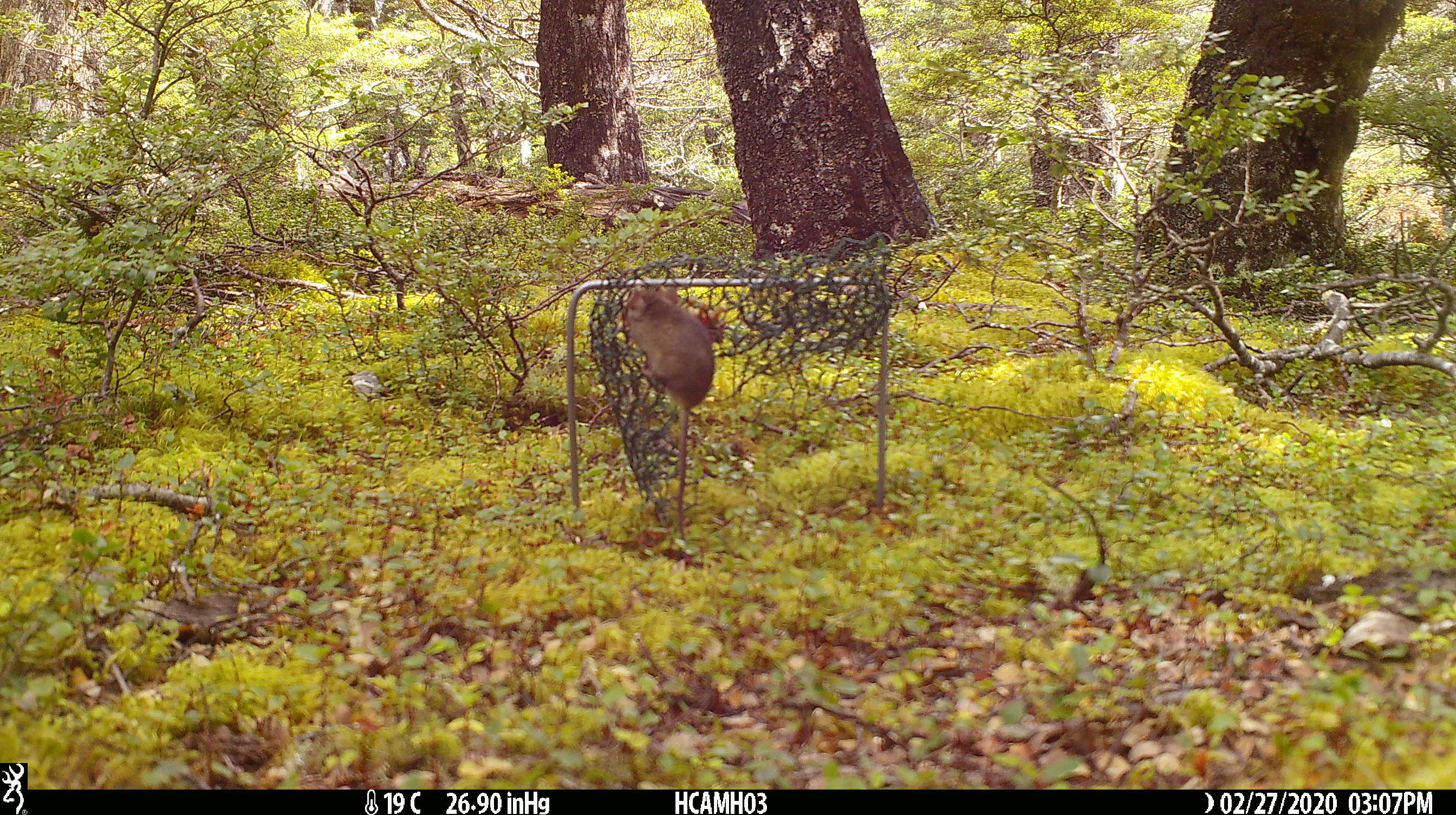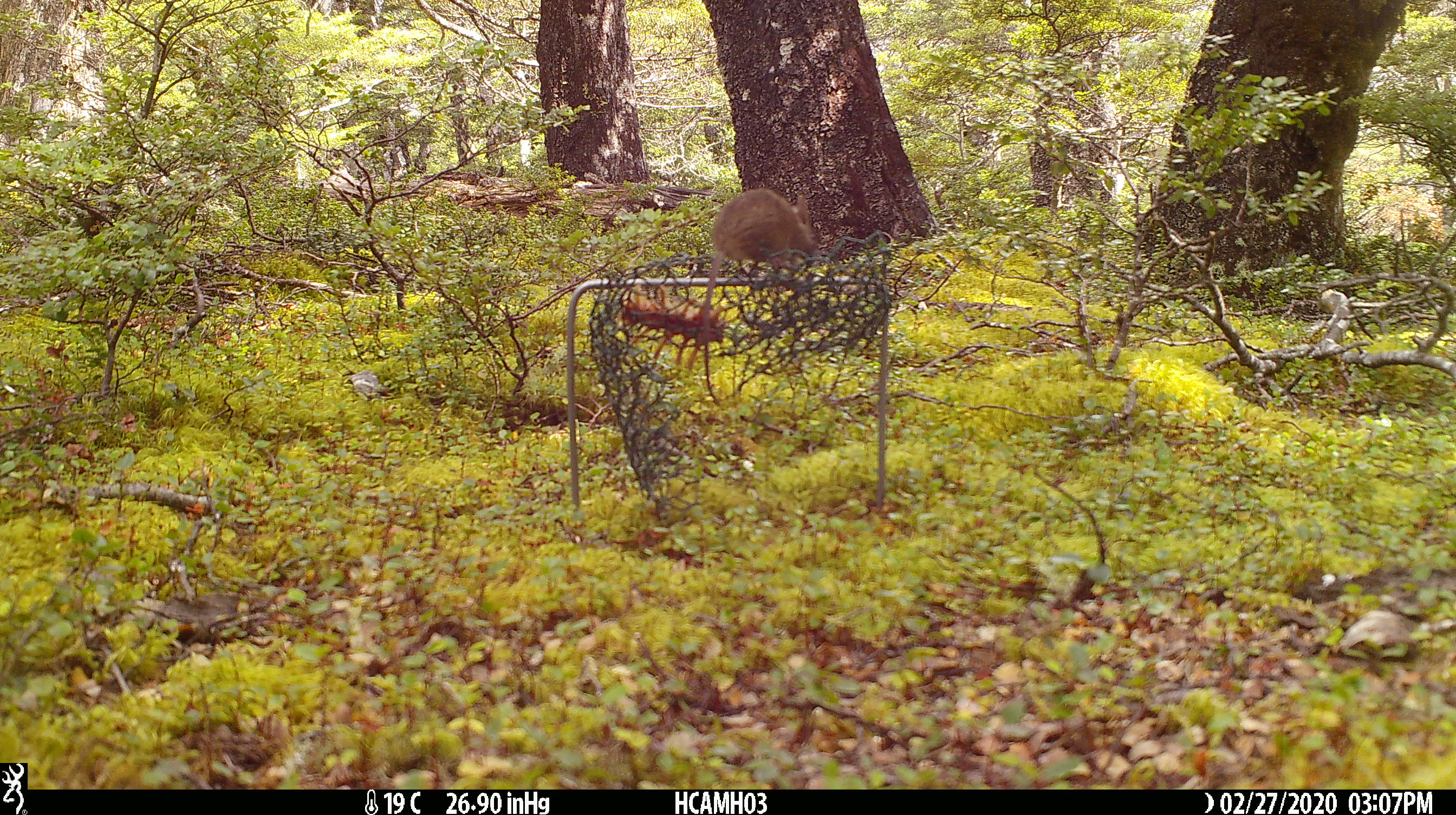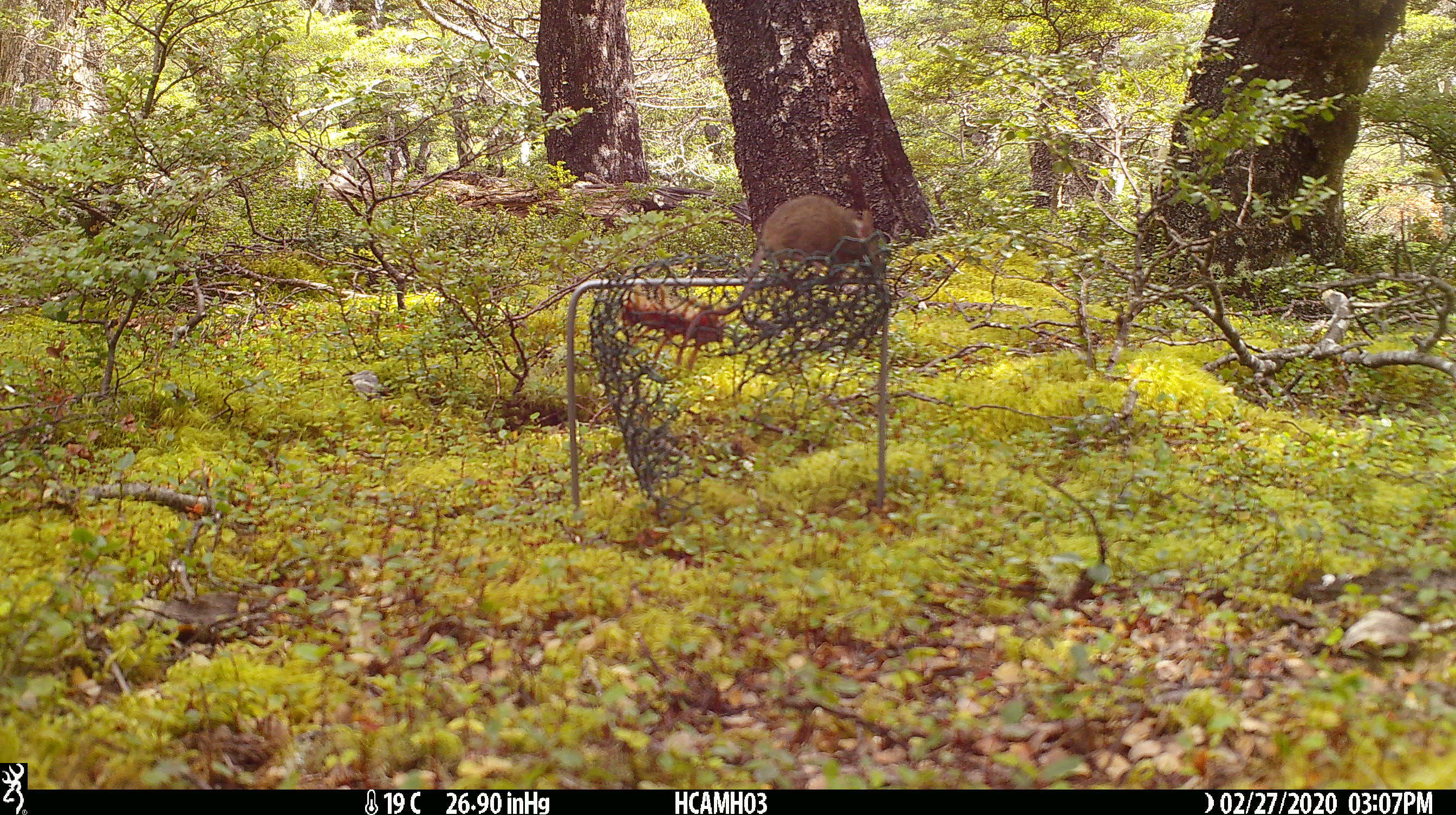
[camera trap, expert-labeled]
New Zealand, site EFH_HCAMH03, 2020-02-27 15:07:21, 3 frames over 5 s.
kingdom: Animalia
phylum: Chordata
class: Mammalia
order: Rodentia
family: Muridae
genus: Mus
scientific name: Mus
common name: mouse